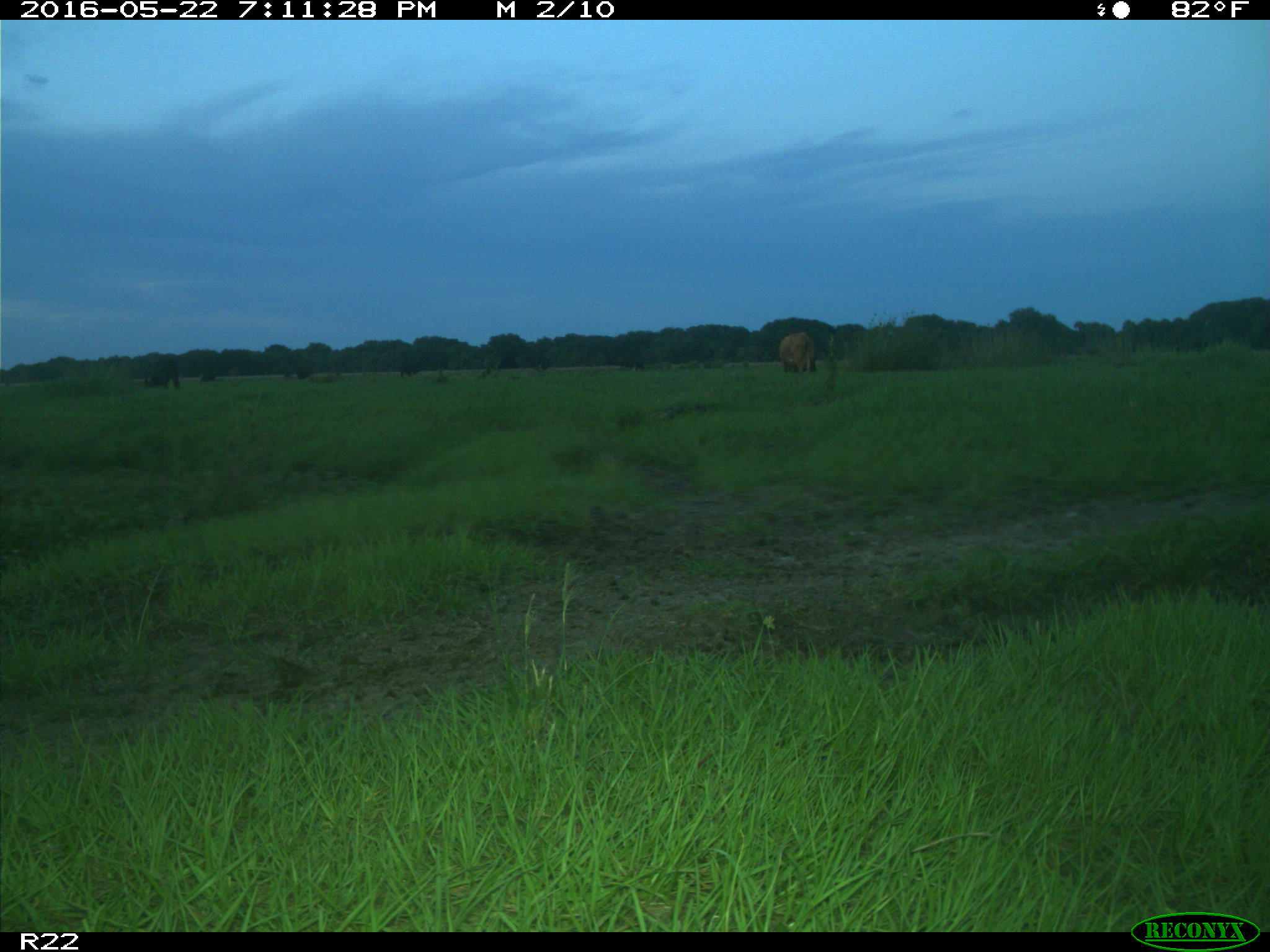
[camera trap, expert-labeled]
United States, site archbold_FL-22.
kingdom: Animalia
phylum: Chordata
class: Mammalia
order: Artiodactyla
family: Bovidae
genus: Bos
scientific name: Bos taurus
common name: domestic cow